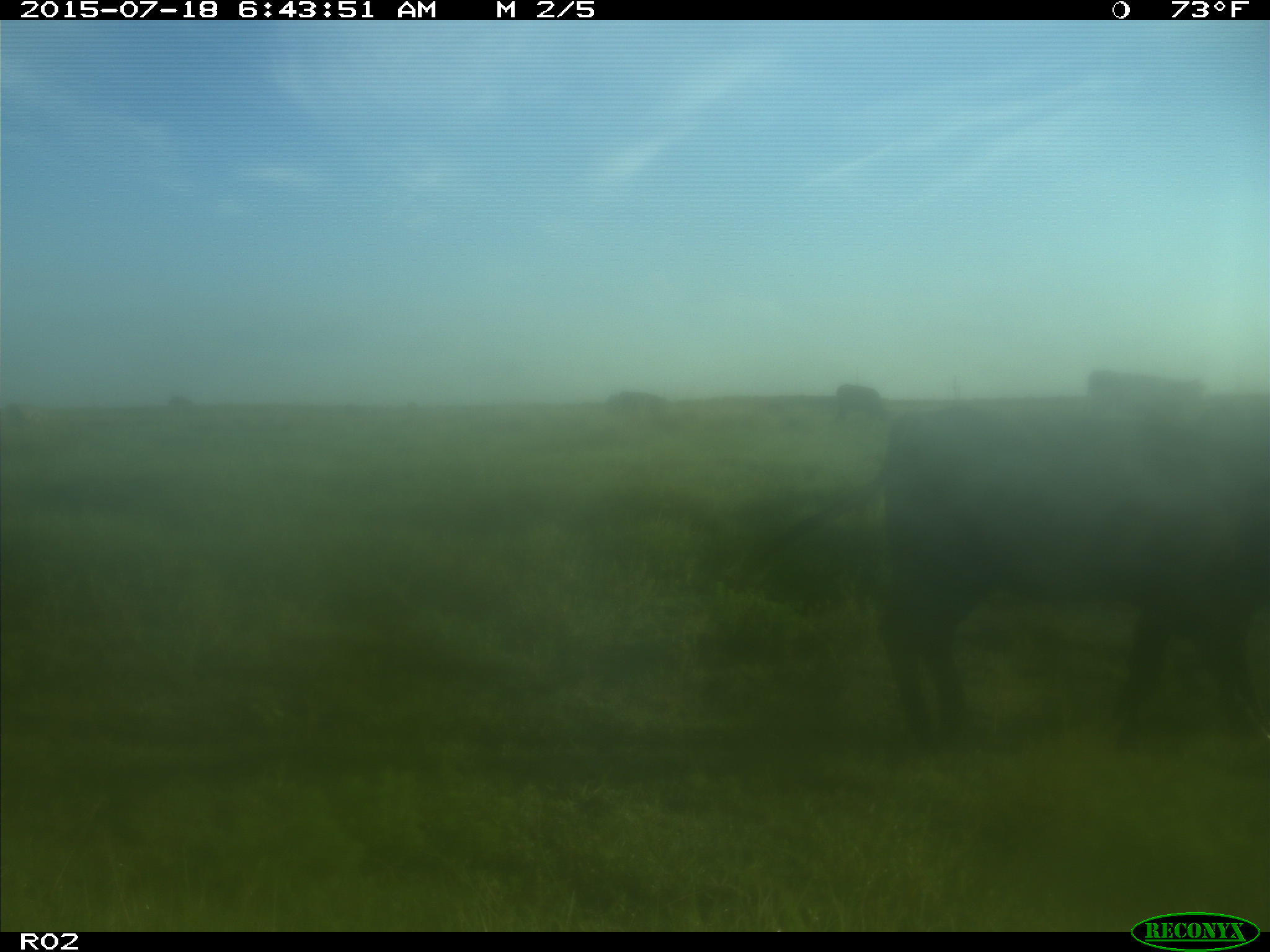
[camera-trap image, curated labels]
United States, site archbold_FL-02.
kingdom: Animalia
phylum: Chordata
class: Mammalia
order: Artiodactyla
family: Bovidae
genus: Bos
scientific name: Bos taurus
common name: domestic cow